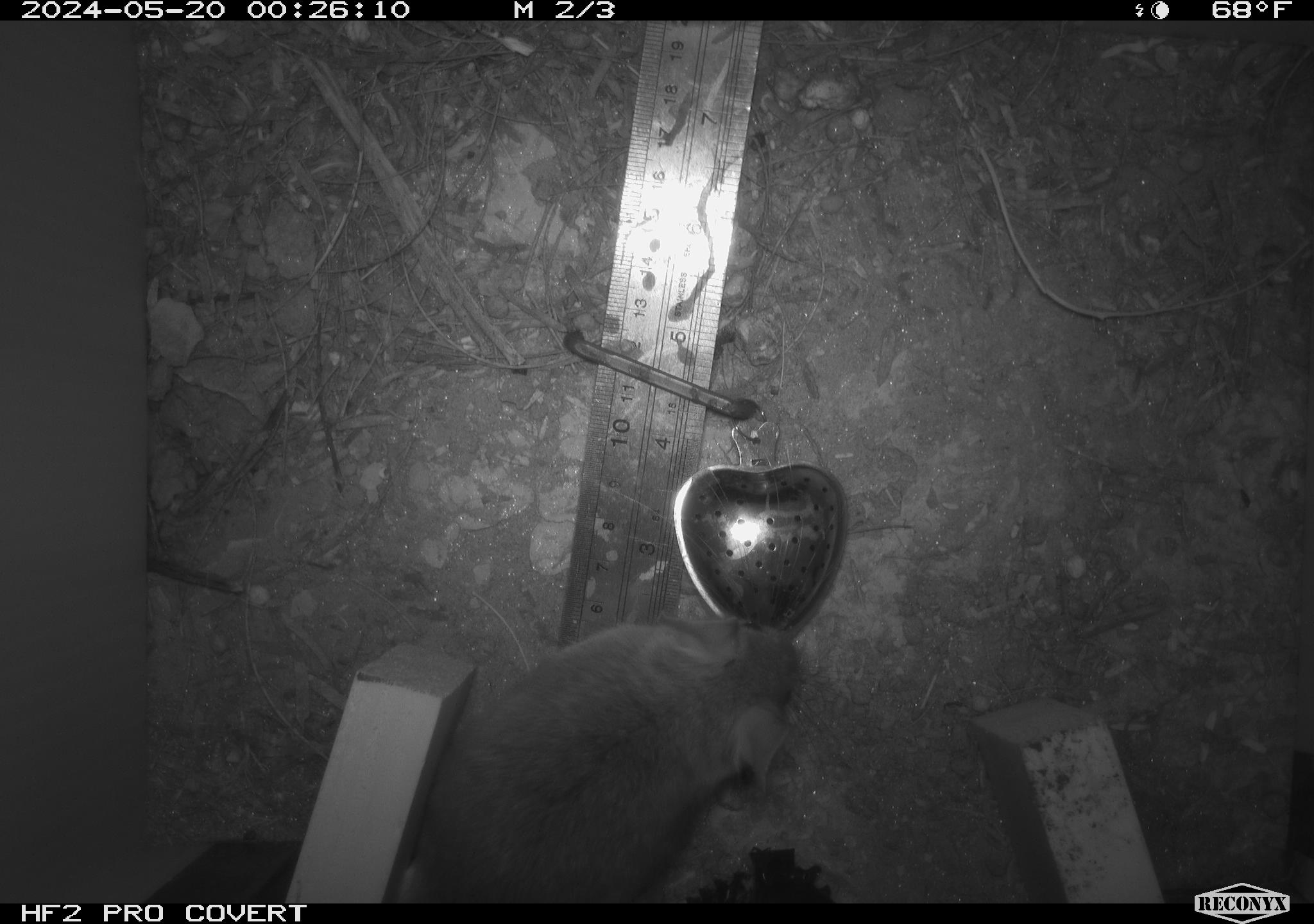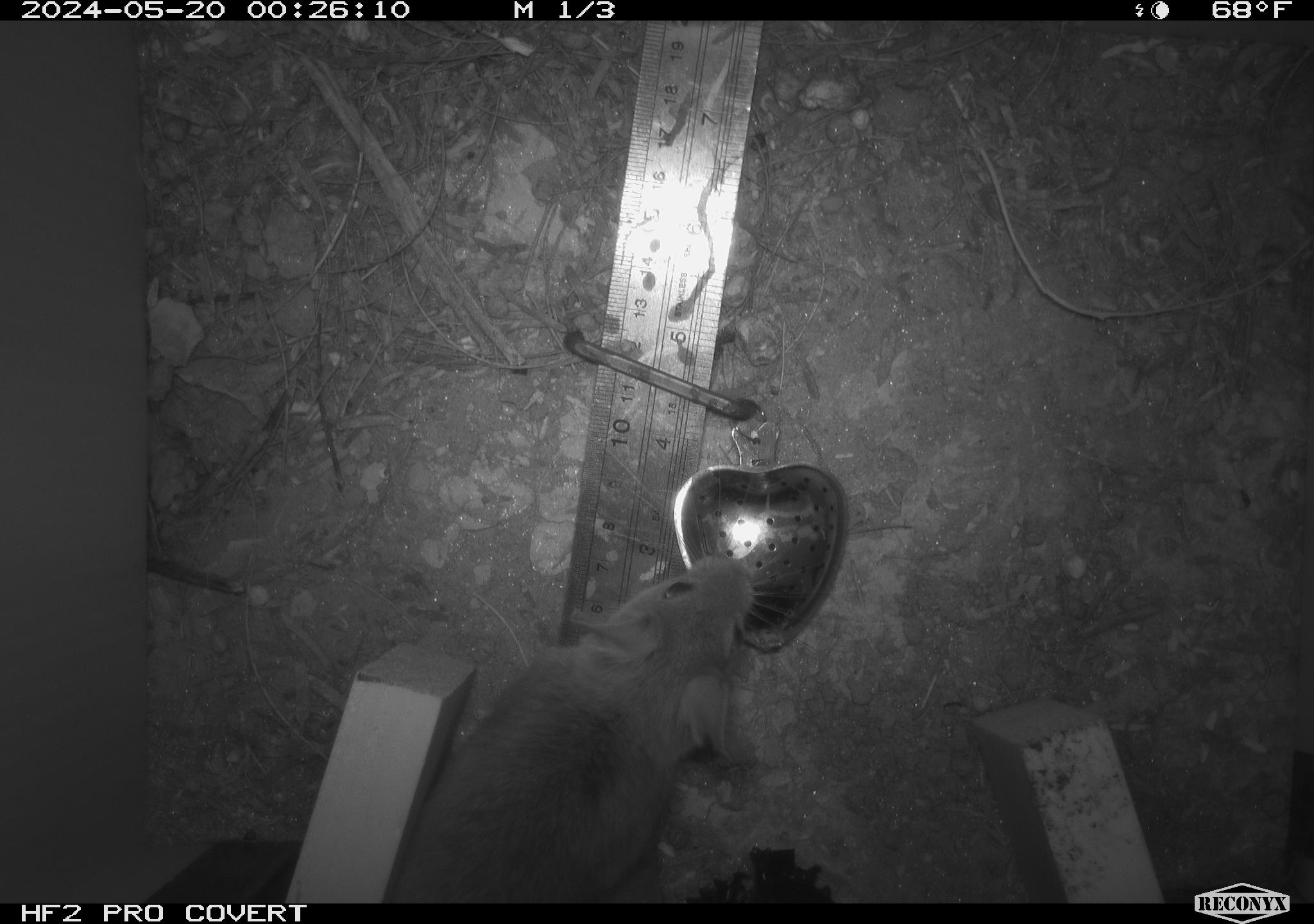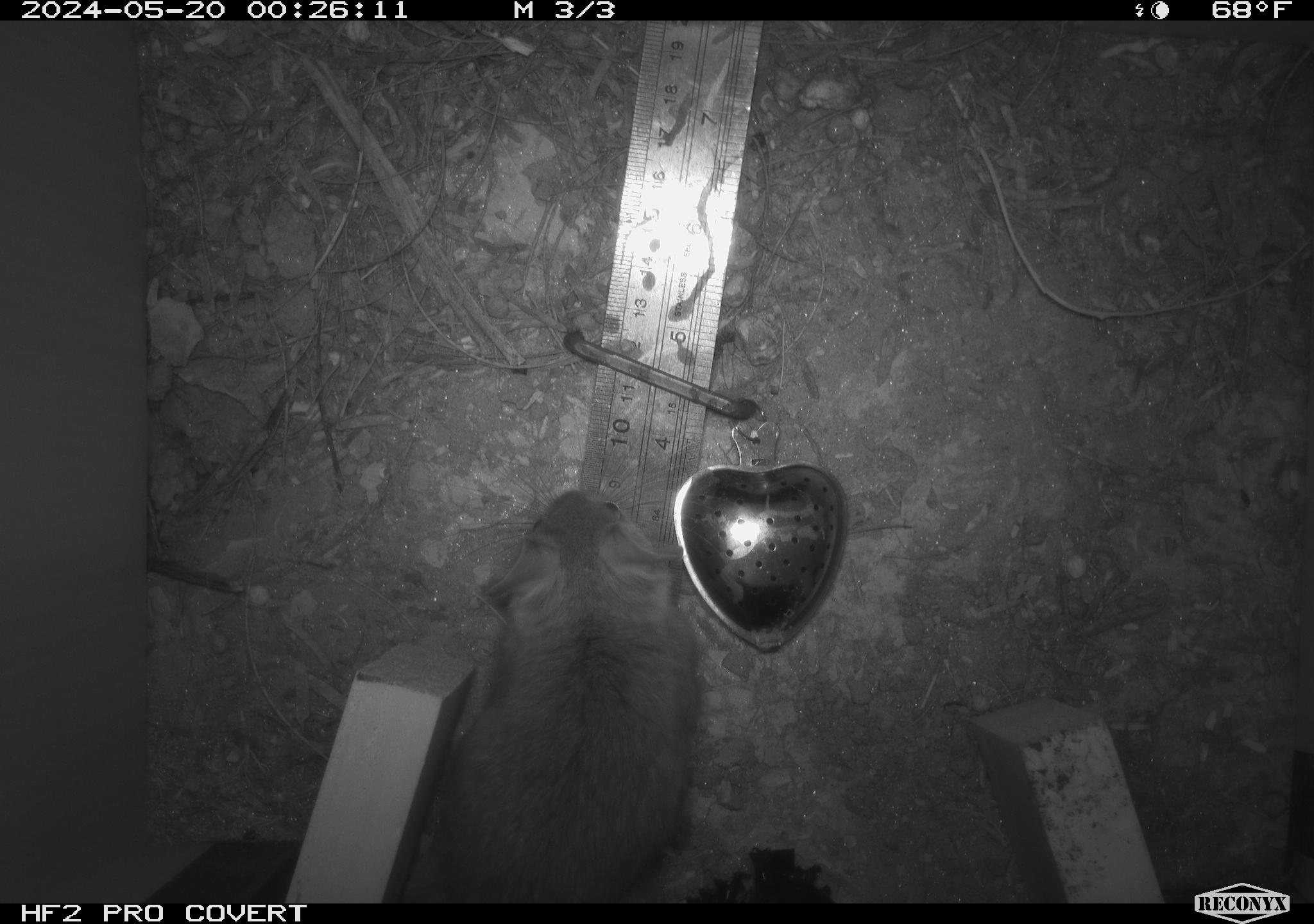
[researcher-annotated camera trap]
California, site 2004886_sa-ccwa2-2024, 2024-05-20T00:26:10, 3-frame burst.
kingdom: Animalia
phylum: Chordata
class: Mammalia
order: Rodentia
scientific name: Rodentia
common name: woodrat or rat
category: woodrat or rat species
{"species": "woodrat or rat species (woodrat or rat) (Rodentia)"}